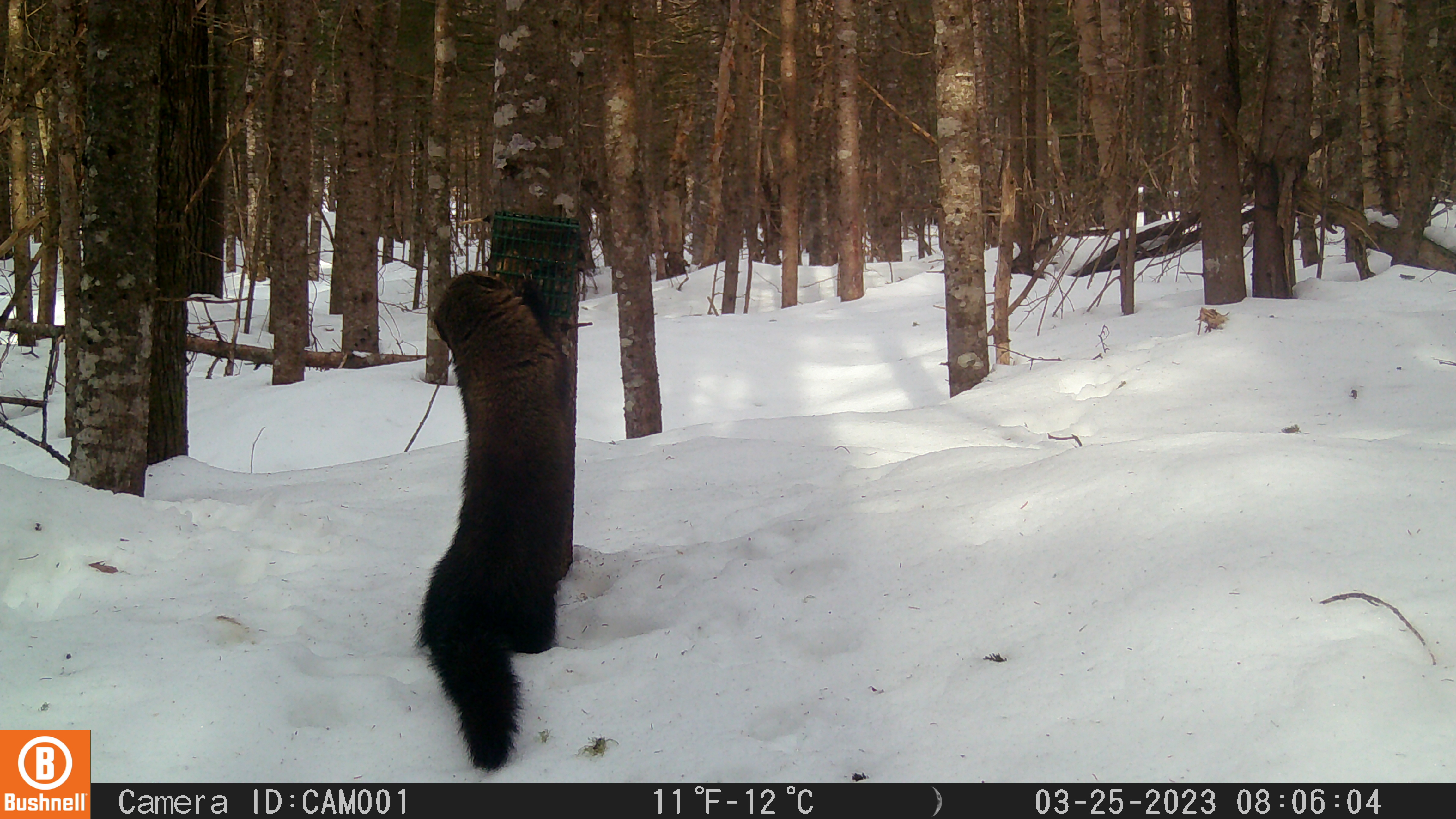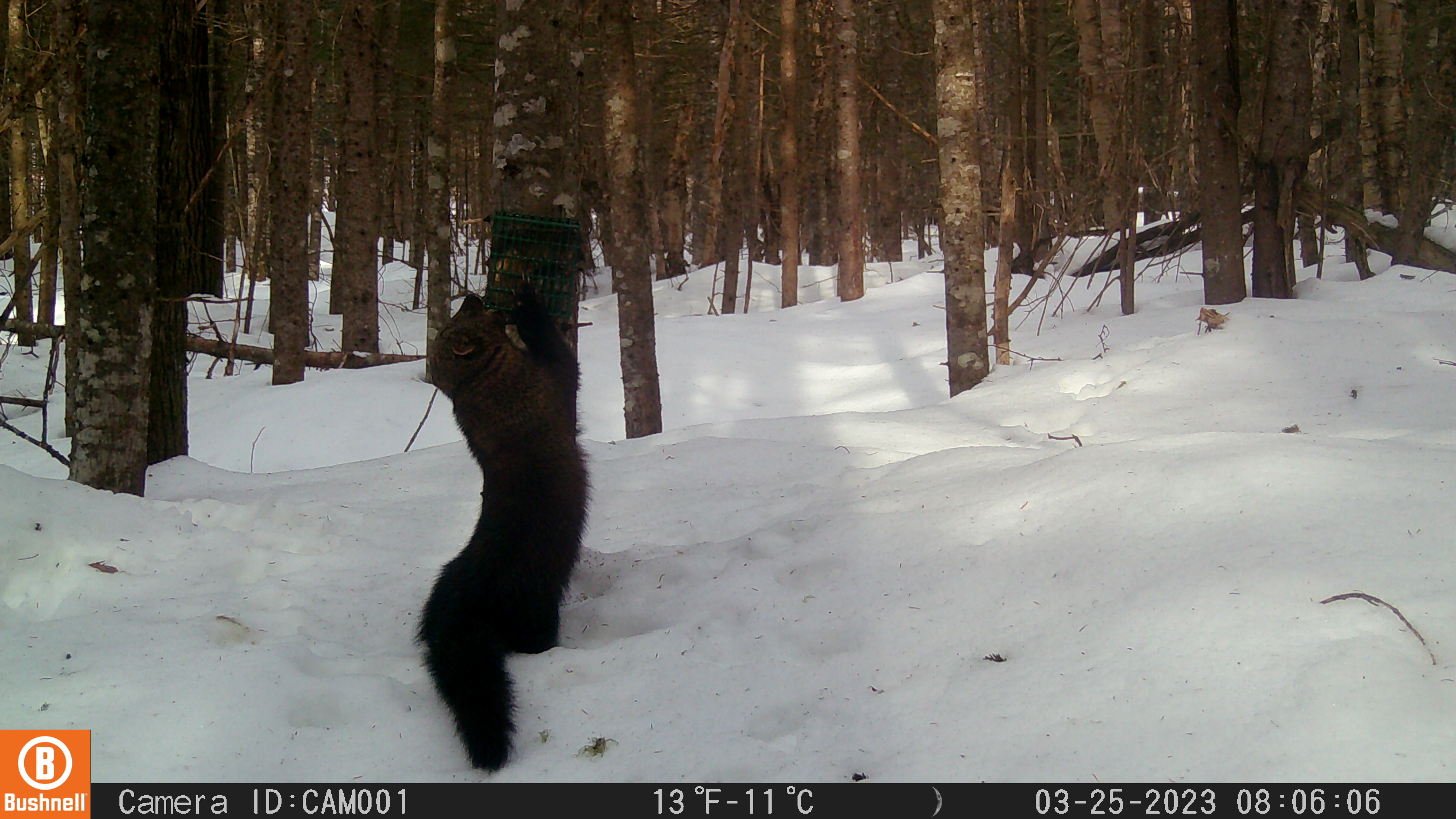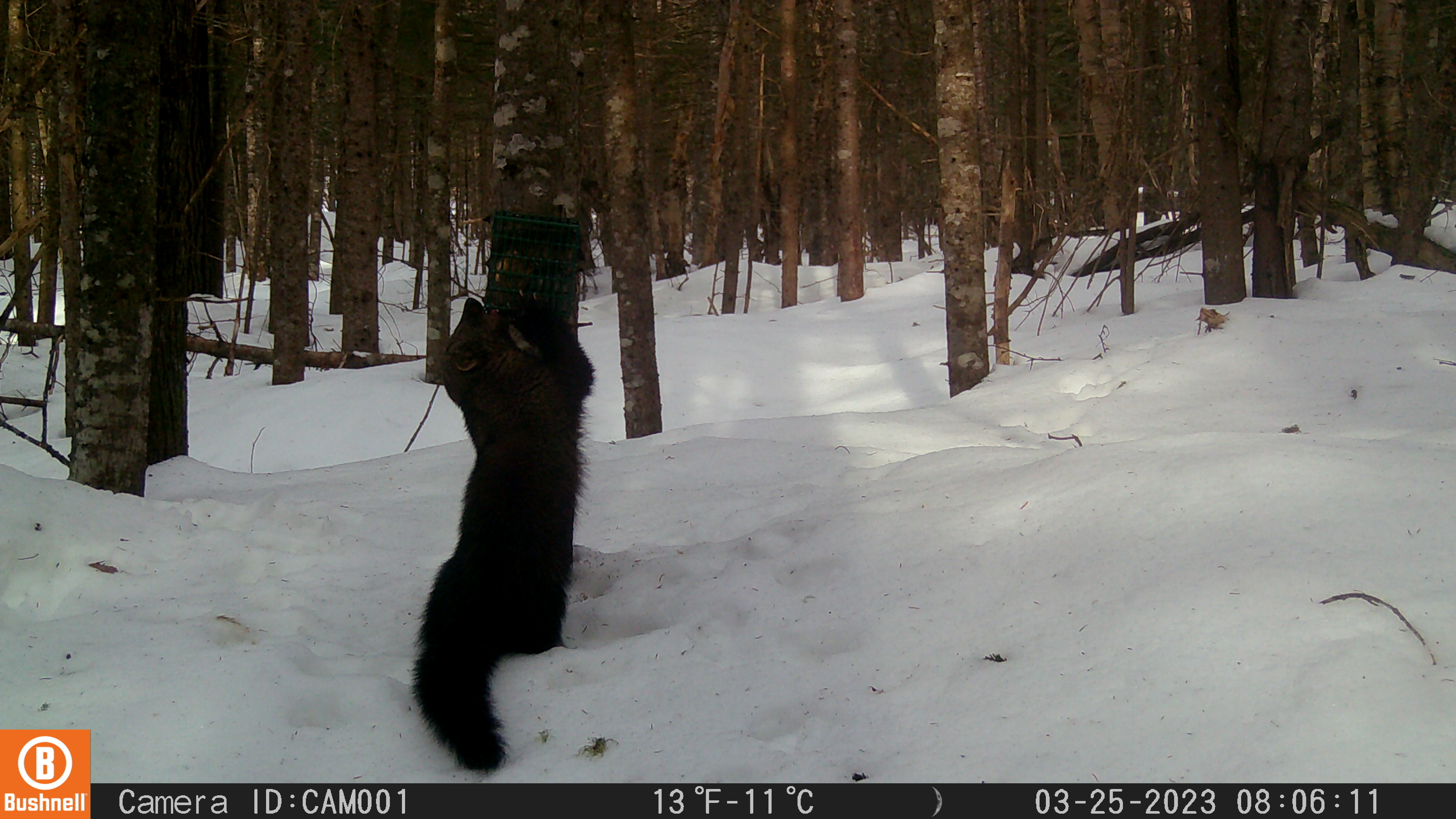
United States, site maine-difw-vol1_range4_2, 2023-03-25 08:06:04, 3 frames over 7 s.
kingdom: Animalia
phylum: Chordata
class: Mammalia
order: Carnivora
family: Mustelidae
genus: Pekania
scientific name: Pekania pennanti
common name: fisher